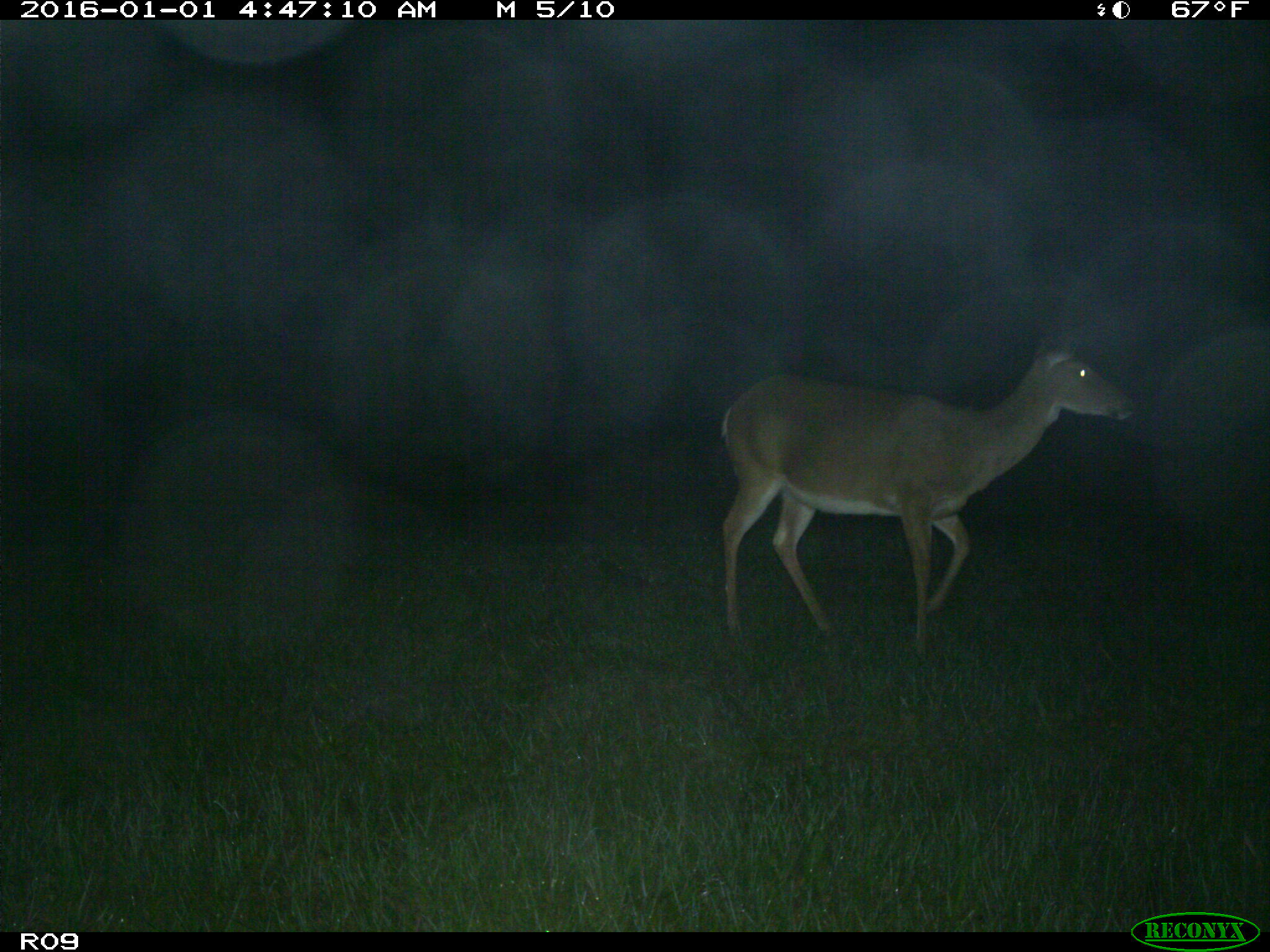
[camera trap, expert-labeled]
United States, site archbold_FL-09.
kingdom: Animalia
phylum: Chordata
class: Mammalia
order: Artiodactyla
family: Cervidae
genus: Odocoileus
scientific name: Odocoileus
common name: deer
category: unidentified deer